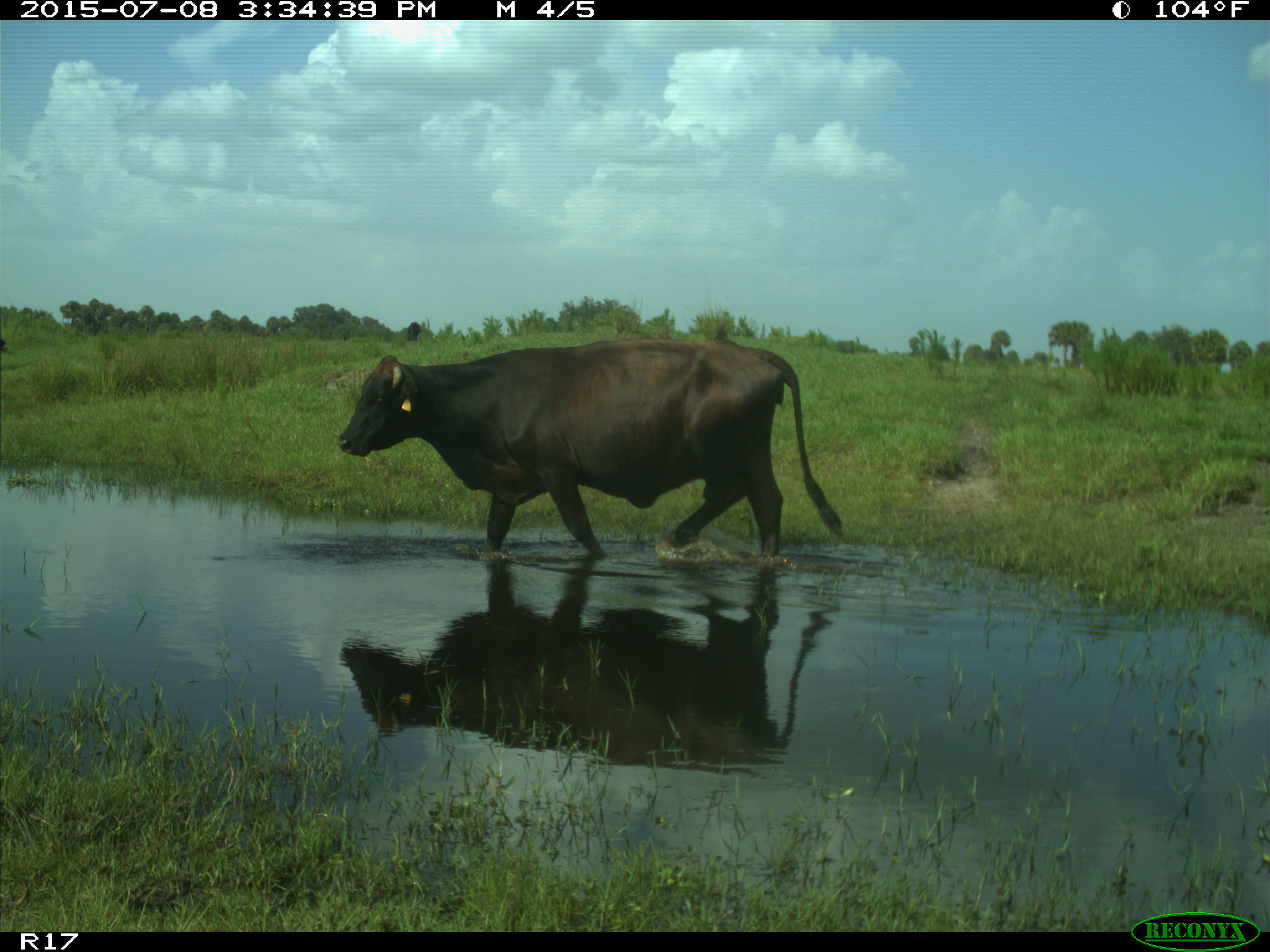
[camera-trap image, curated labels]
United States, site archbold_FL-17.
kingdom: Animalia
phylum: Chordata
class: Mammalia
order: Artiodactyla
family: Bovidae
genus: Bos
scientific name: Bos taurus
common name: domestic cow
Bos taurus (domestic cow).